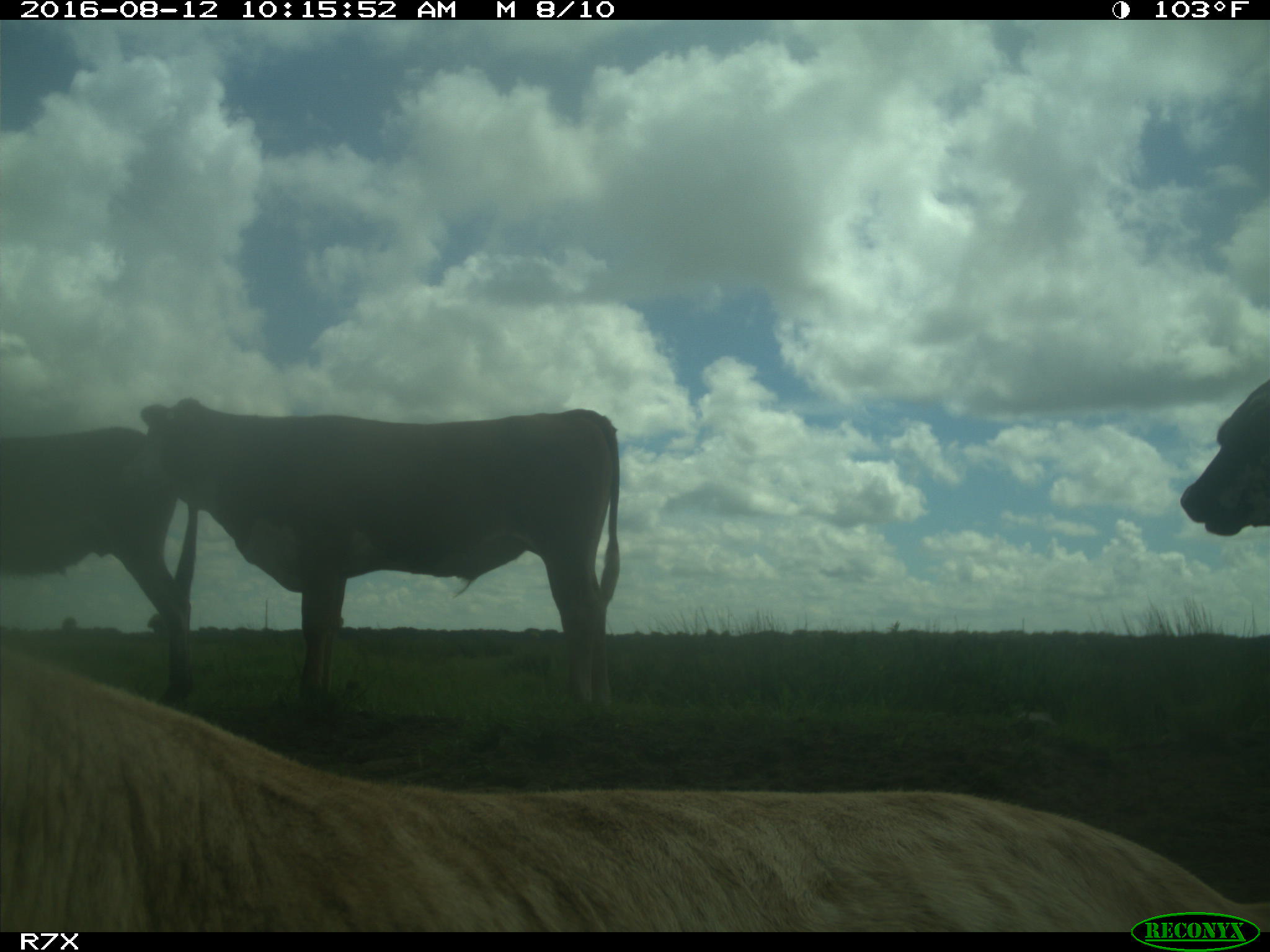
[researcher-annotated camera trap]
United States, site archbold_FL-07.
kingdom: Animalia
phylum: Chordata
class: Mammalia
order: Artiodactyla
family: Bovidae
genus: Bos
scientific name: Bos taurus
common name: domestic cow